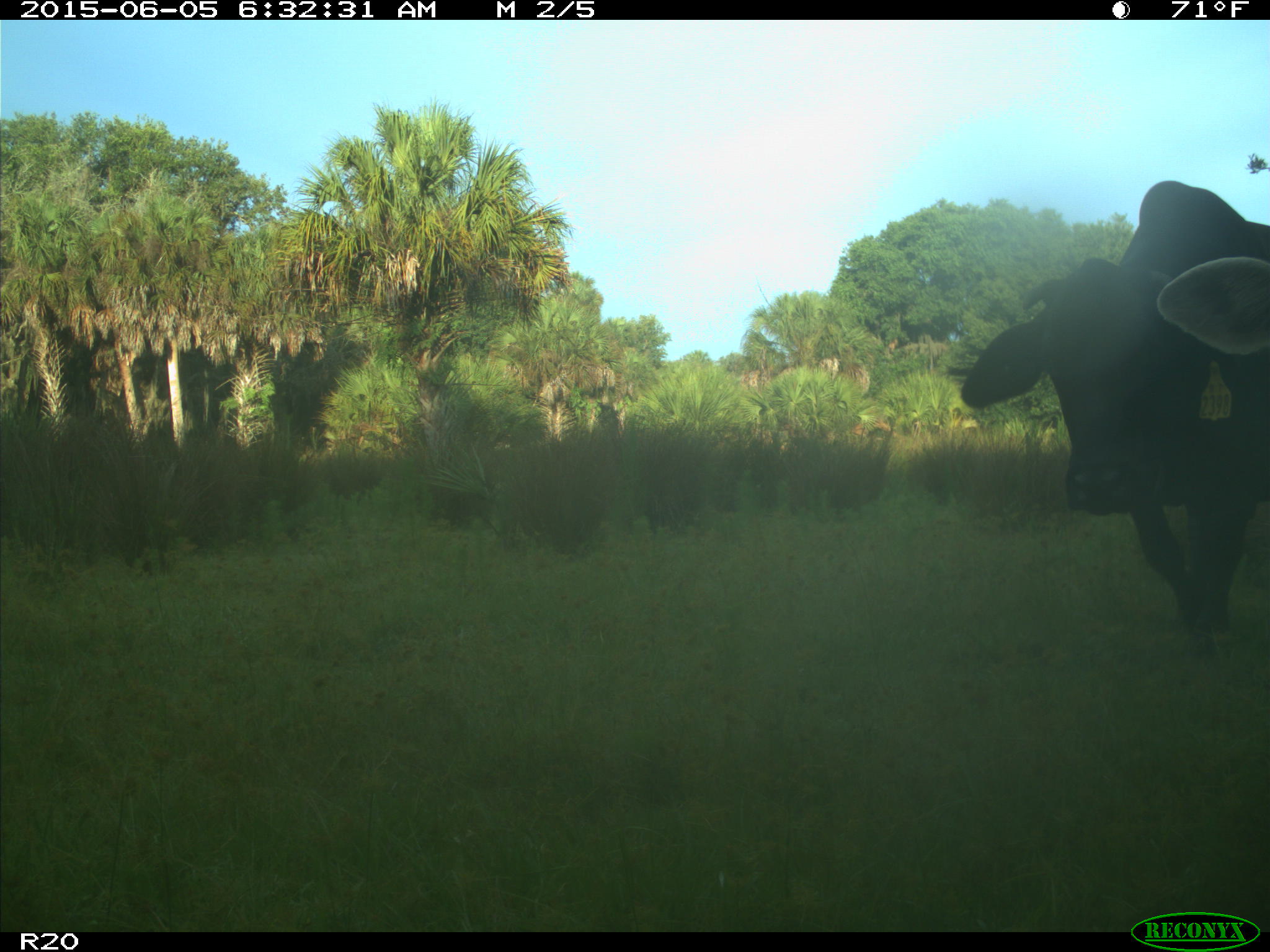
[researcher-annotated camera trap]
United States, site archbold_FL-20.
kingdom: Animalia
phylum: Chordata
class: Mammalia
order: Artiodactyla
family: Bovidae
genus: Bos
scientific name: Bos taurus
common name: domestic cow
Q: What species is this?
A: Bos taurus (domestic cow).